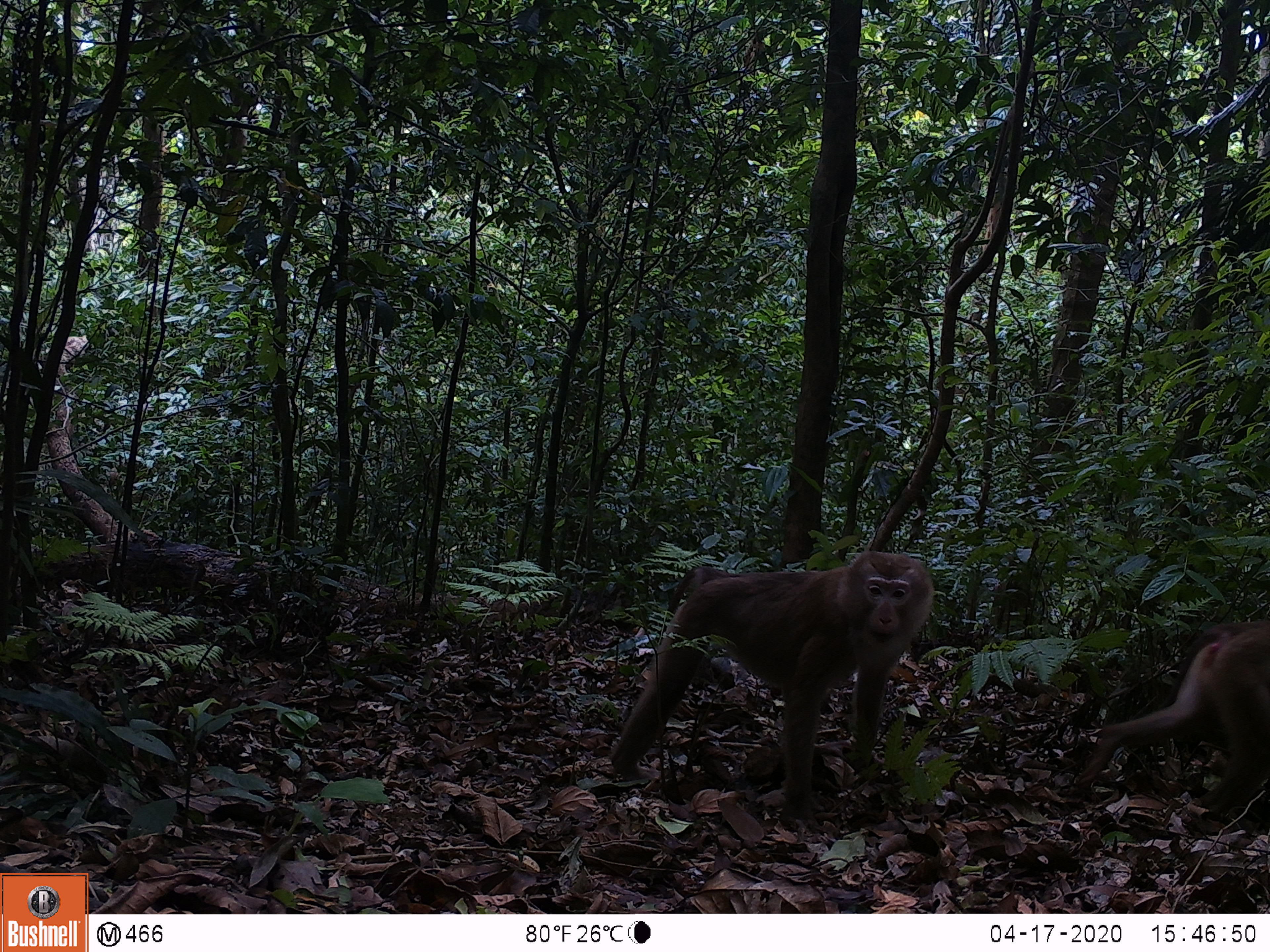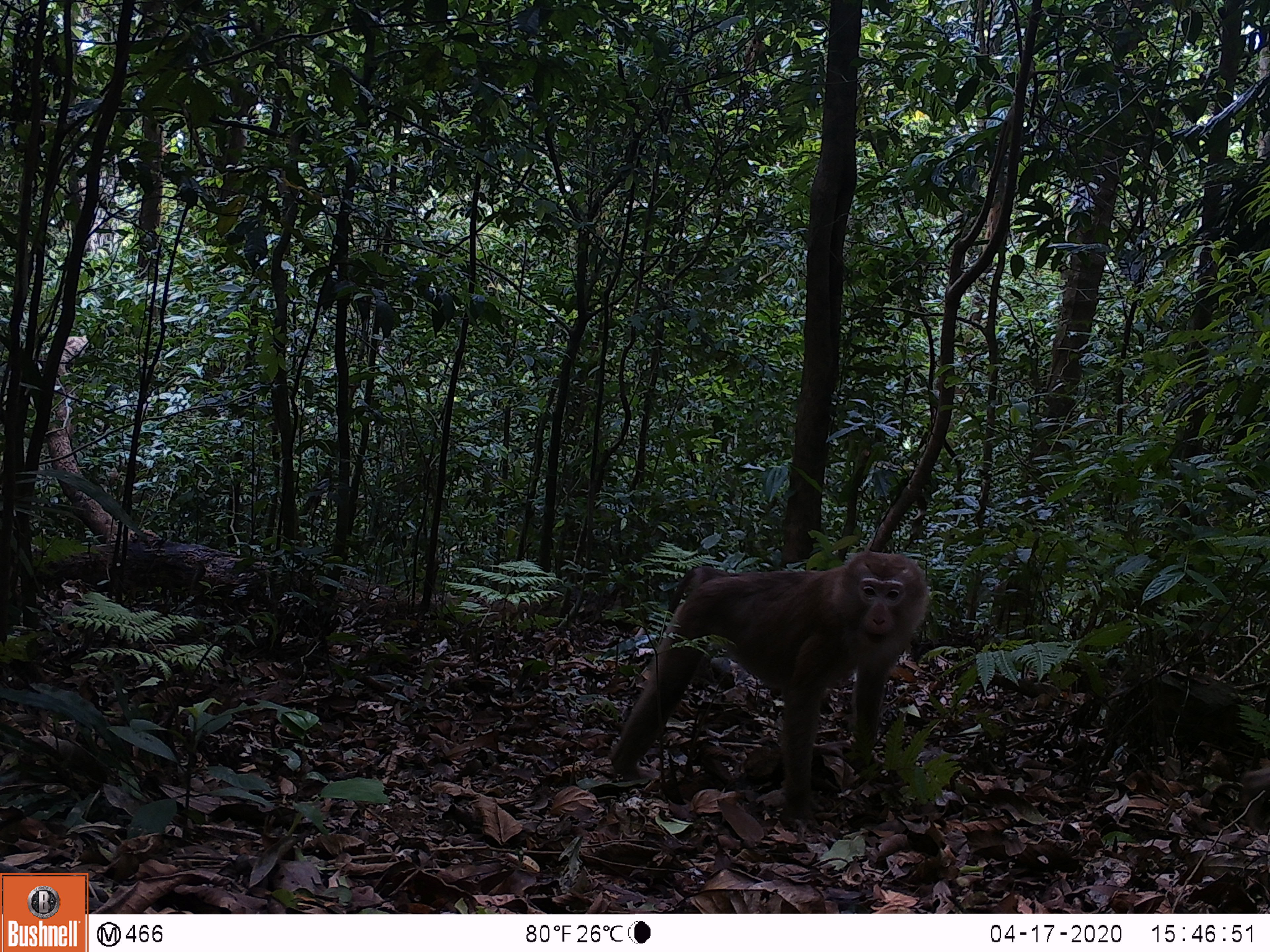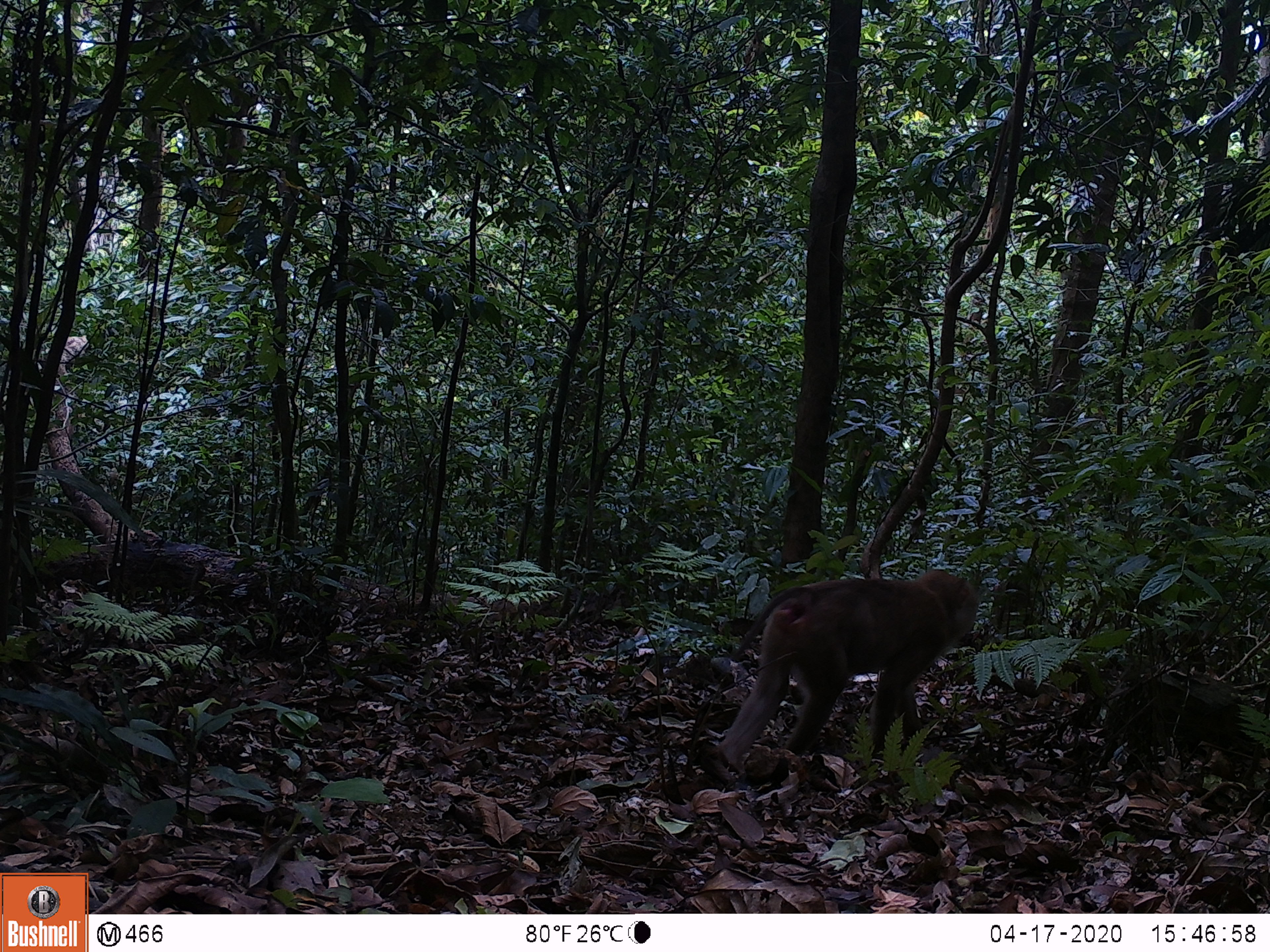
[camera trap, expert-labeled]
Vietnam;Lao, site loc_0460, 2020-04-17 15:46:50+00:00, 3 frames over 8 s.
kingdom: Animalia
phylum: Chordata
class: Mammalia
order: Primates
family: Cercopithecidae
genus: Macaca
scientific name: Macaca nemestrina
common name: pig-tailed macaque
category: pig tailed macaque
Pig tailed macaque (pig-tailed macaque) (Macaca nemestrina). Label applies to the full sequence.